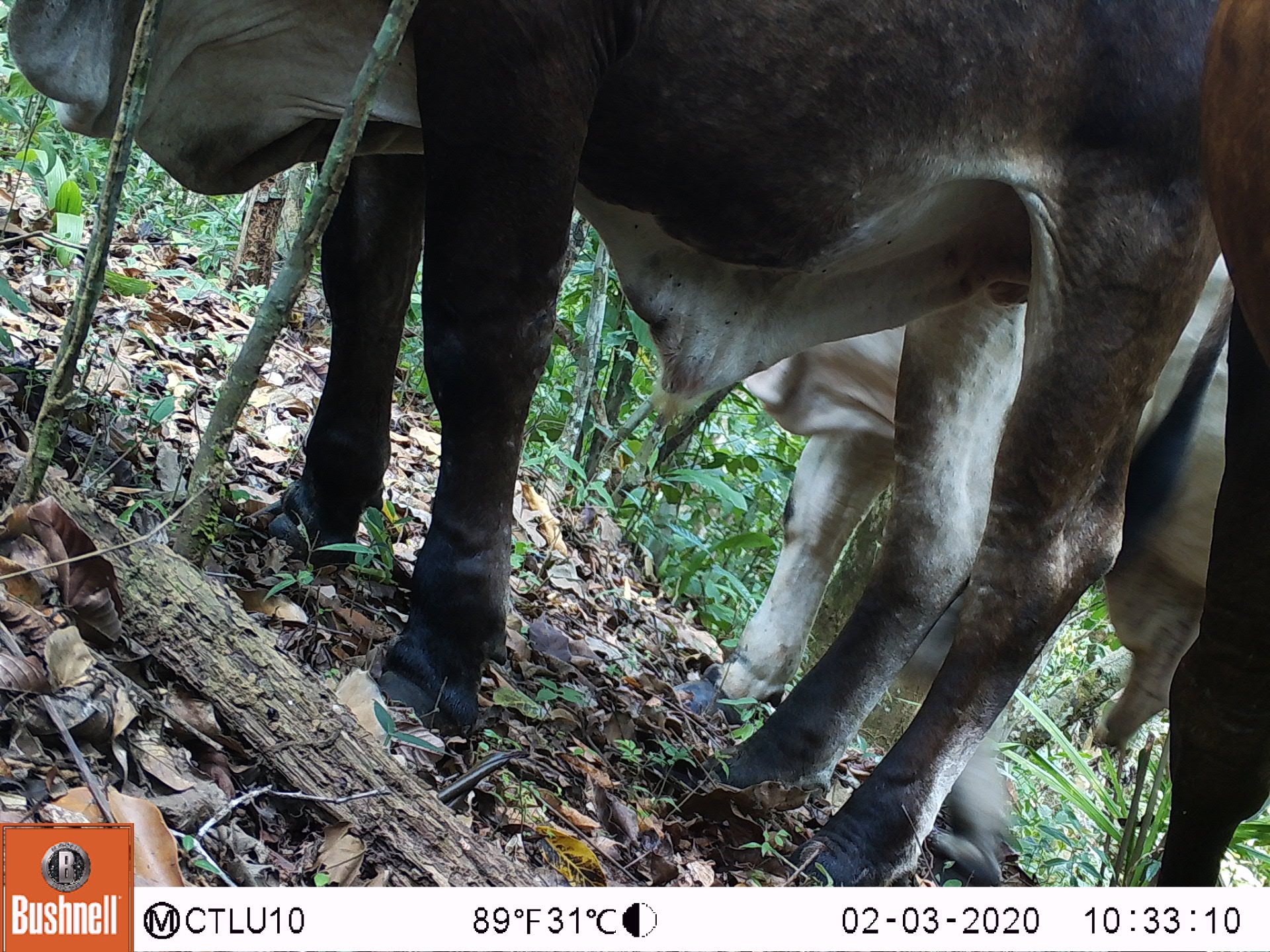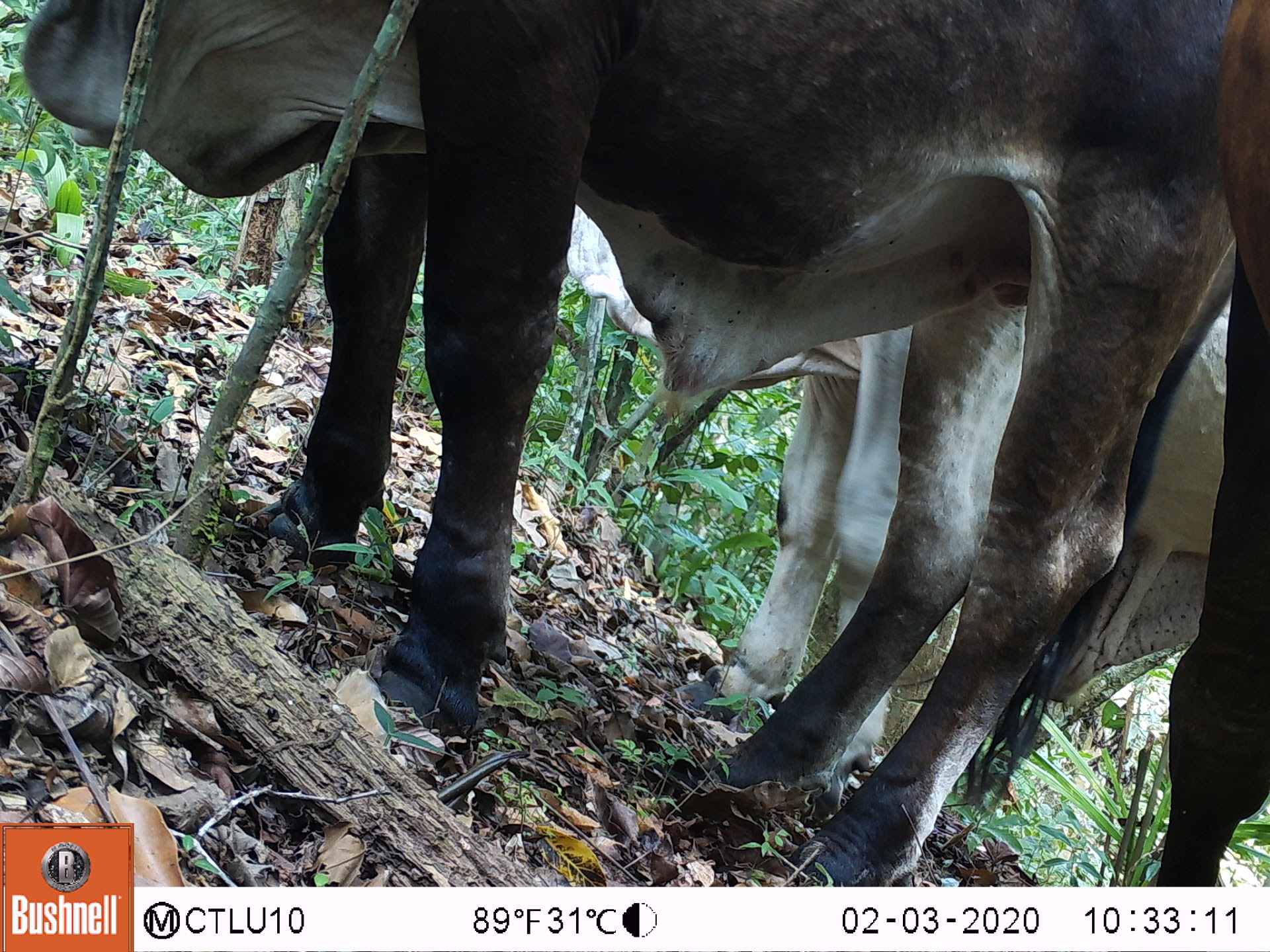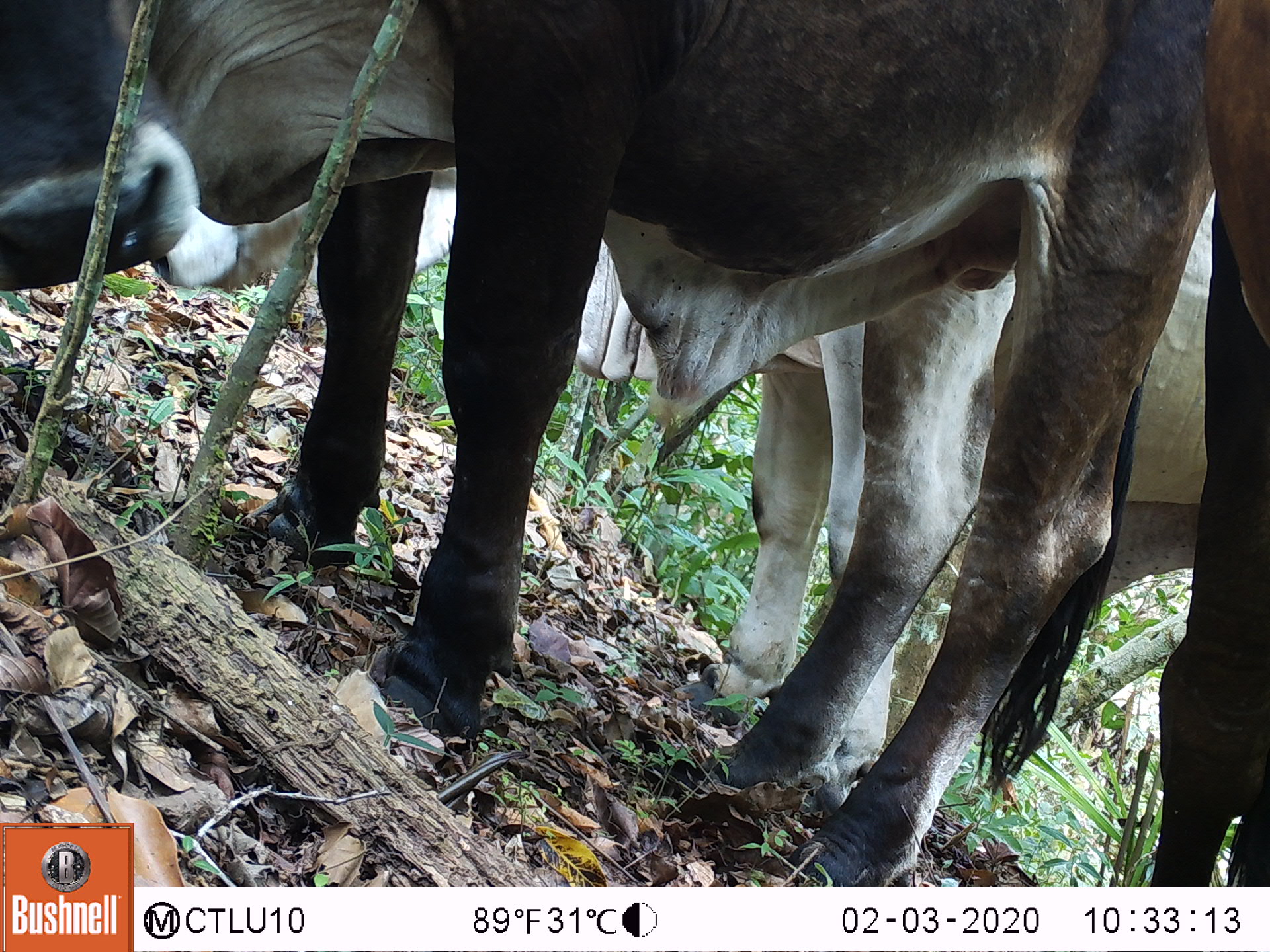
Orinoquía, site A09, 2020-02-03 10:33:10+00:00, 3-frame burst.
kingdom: Animalia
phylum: Chordata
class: Mammalia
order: Artiodactyla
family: Bovidae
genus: Bos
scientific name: Bos taurus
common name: cow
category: cattle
Cattle (cow) (Bos taurus).